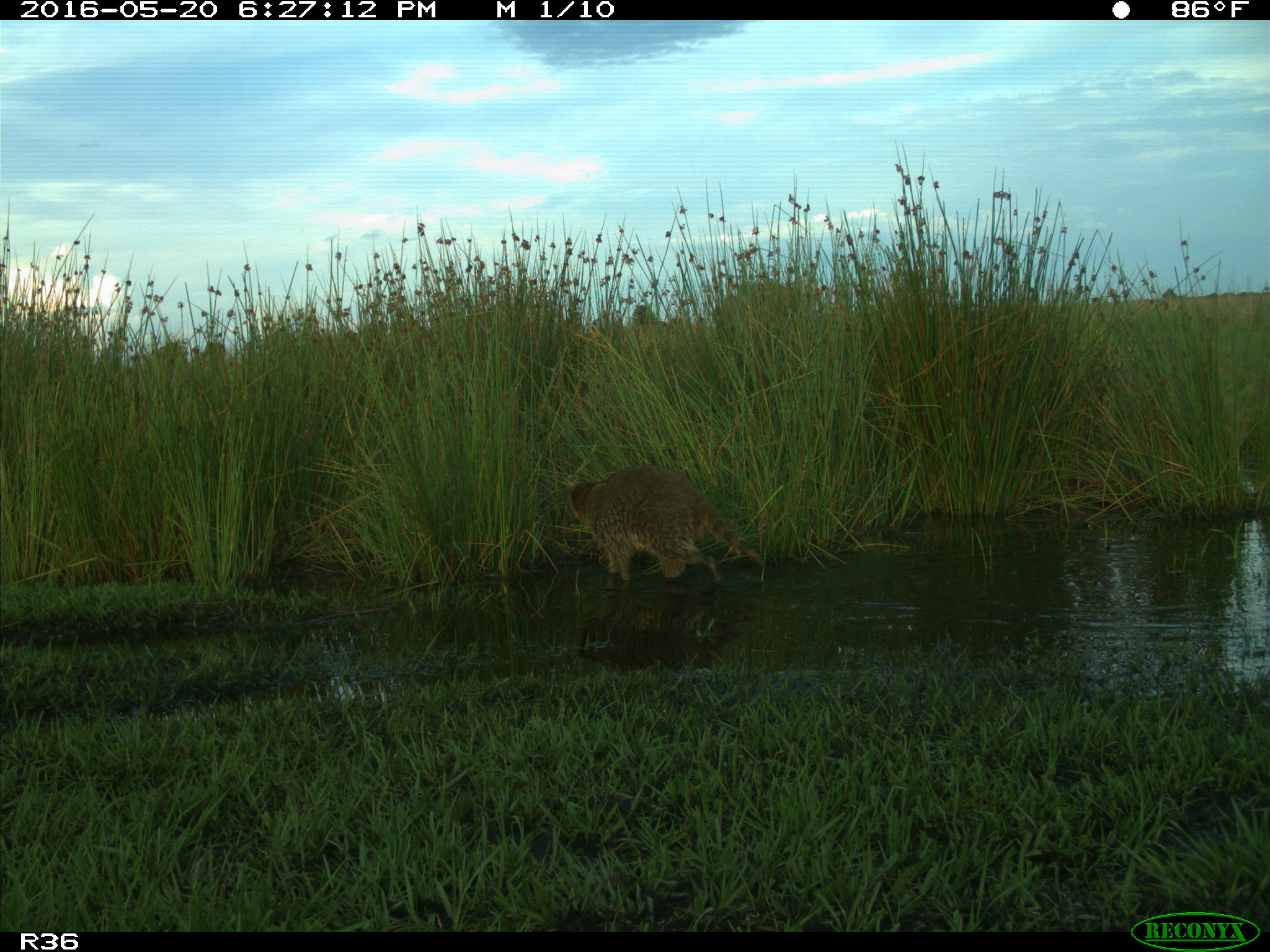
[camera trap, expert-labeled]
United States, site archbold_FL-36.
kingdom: Animalia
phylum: Chordata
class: Mammalia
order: Carnivora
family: Procyonidae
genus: Procyon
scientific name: Procyon lotor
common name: common raccoon